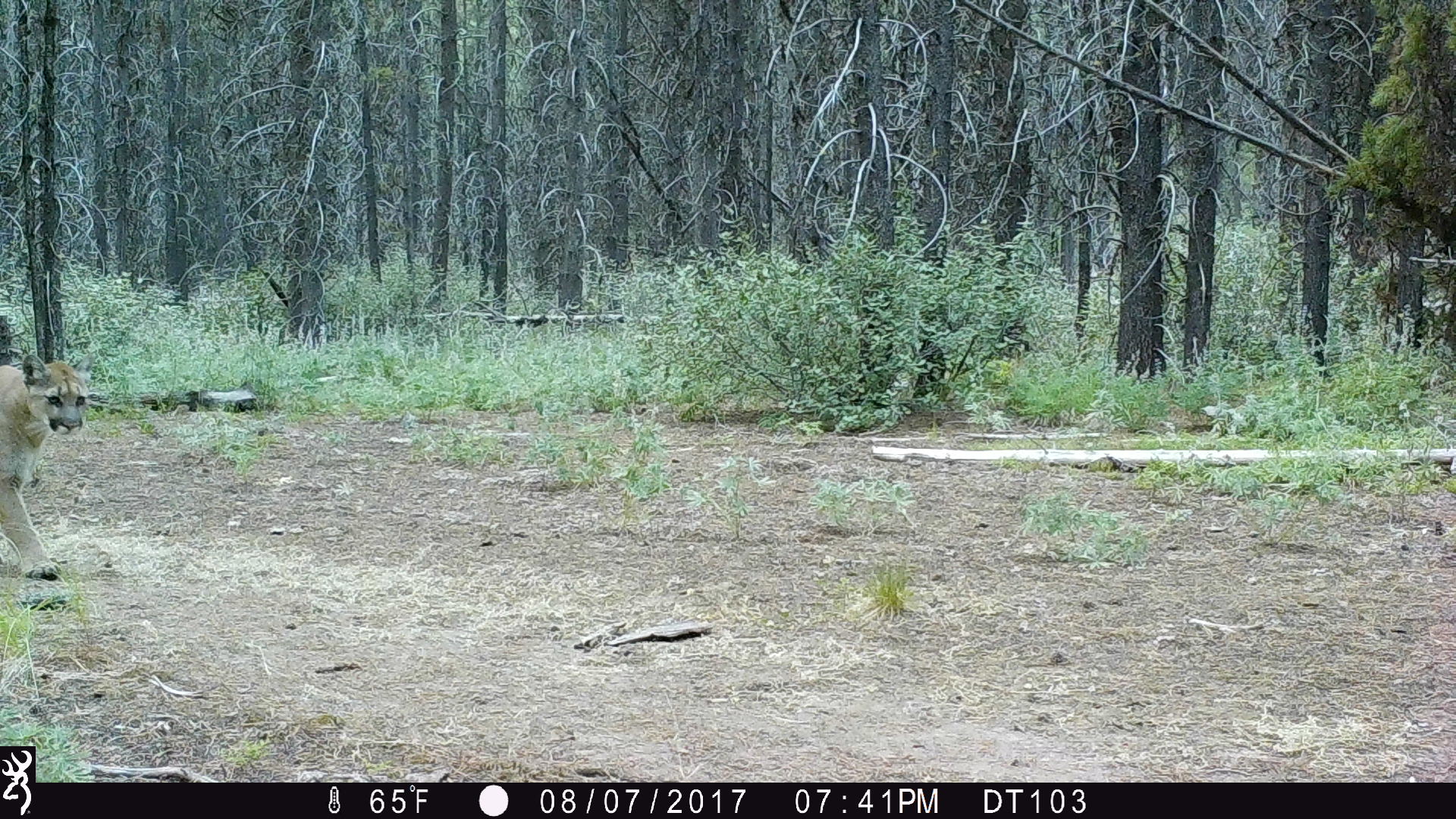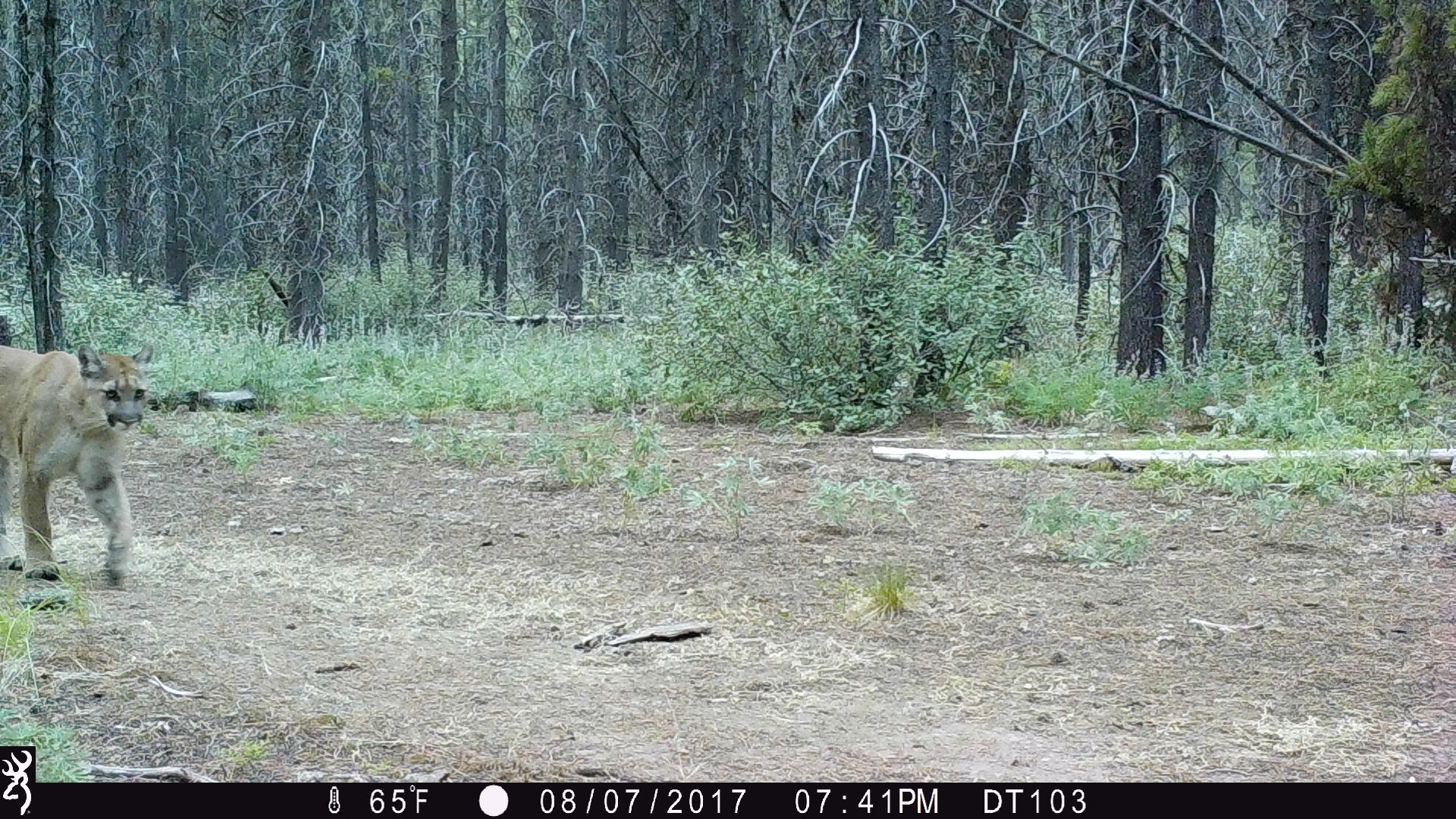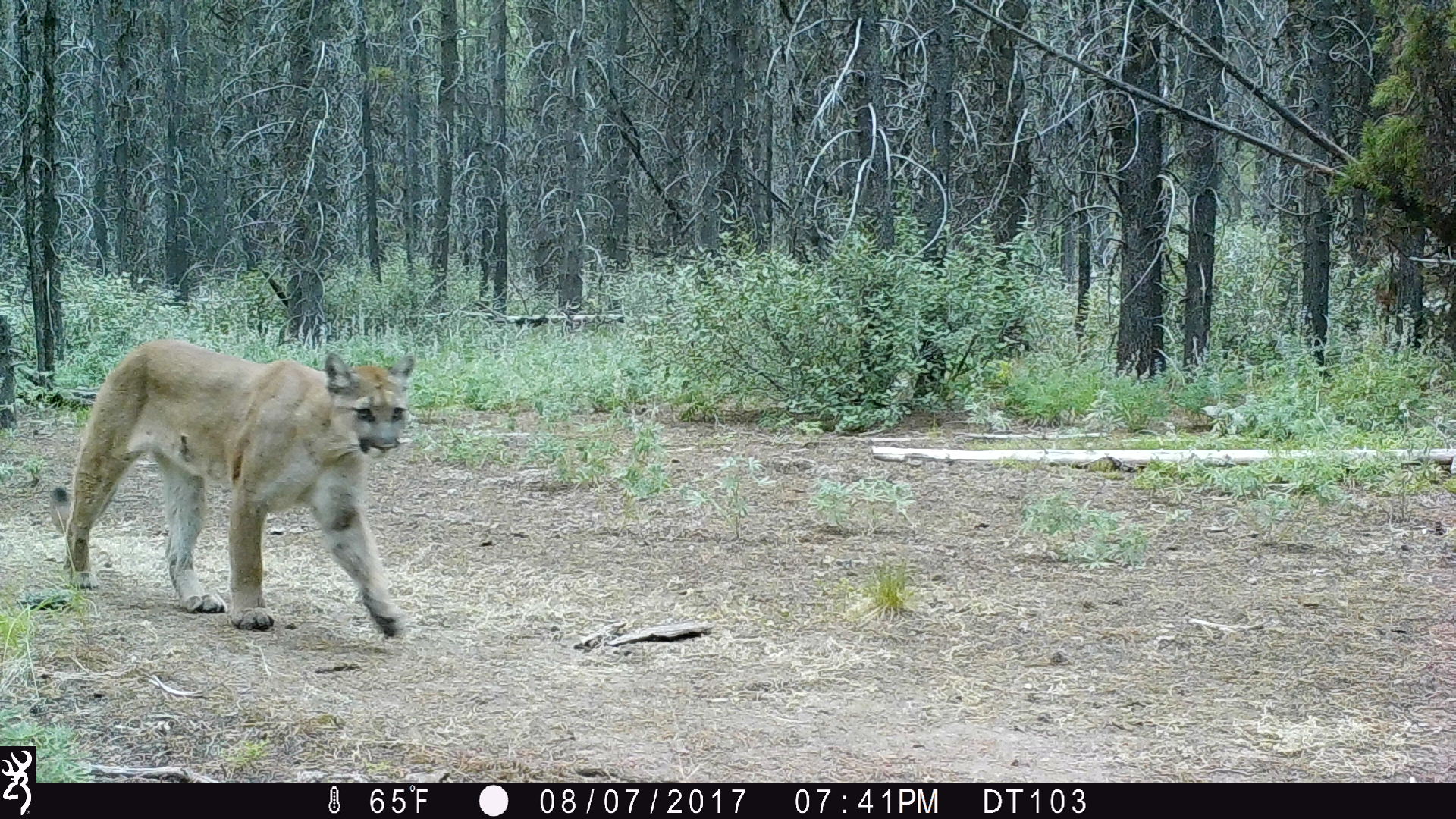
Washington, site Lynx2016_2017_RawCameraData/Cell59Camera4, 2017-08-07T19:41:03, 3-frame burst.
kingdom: Animalia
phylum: Chordata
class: Mammalia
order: Carnivora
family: Felidae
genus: Puma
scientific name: Puma concolor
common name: mountain lion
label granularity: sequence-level